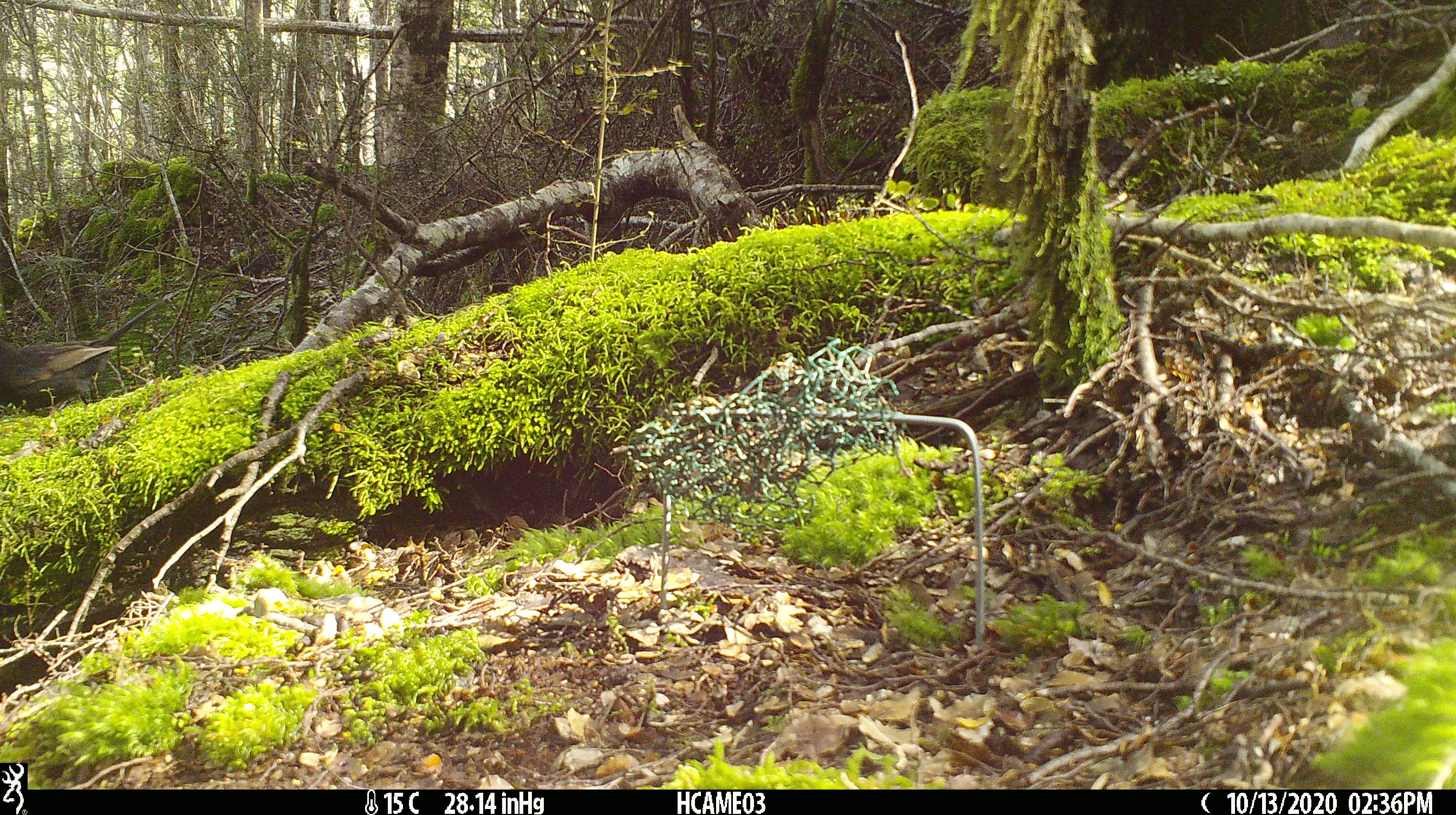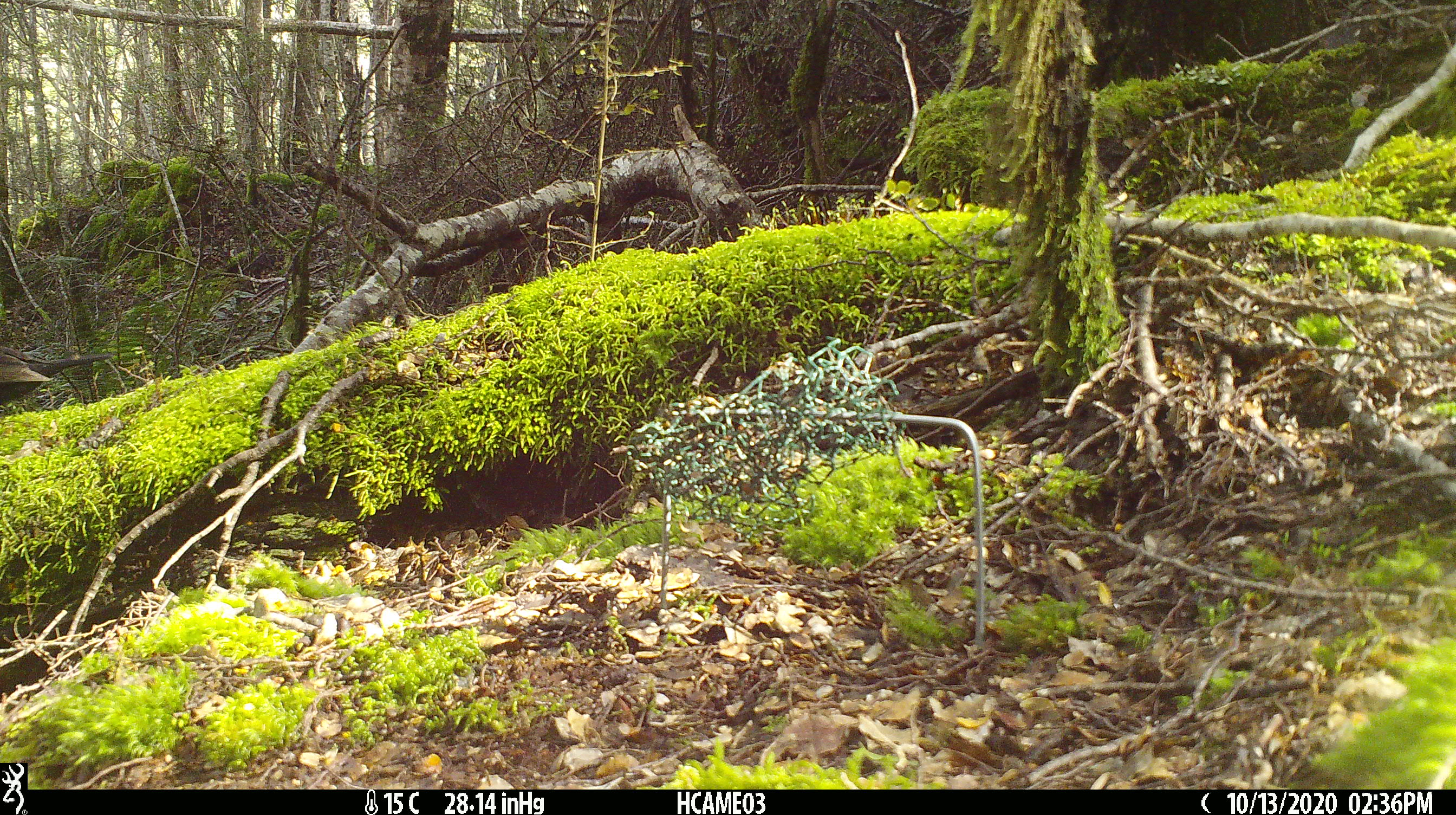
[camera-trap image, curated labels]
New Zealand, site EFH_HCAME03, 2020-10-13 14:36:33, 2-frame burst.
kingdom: Animalia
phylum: Chordata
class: Aves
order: Passeriformes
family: Turdidae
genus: Turdus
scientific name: Turdus merula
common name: eurasian blackbird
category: blackbird